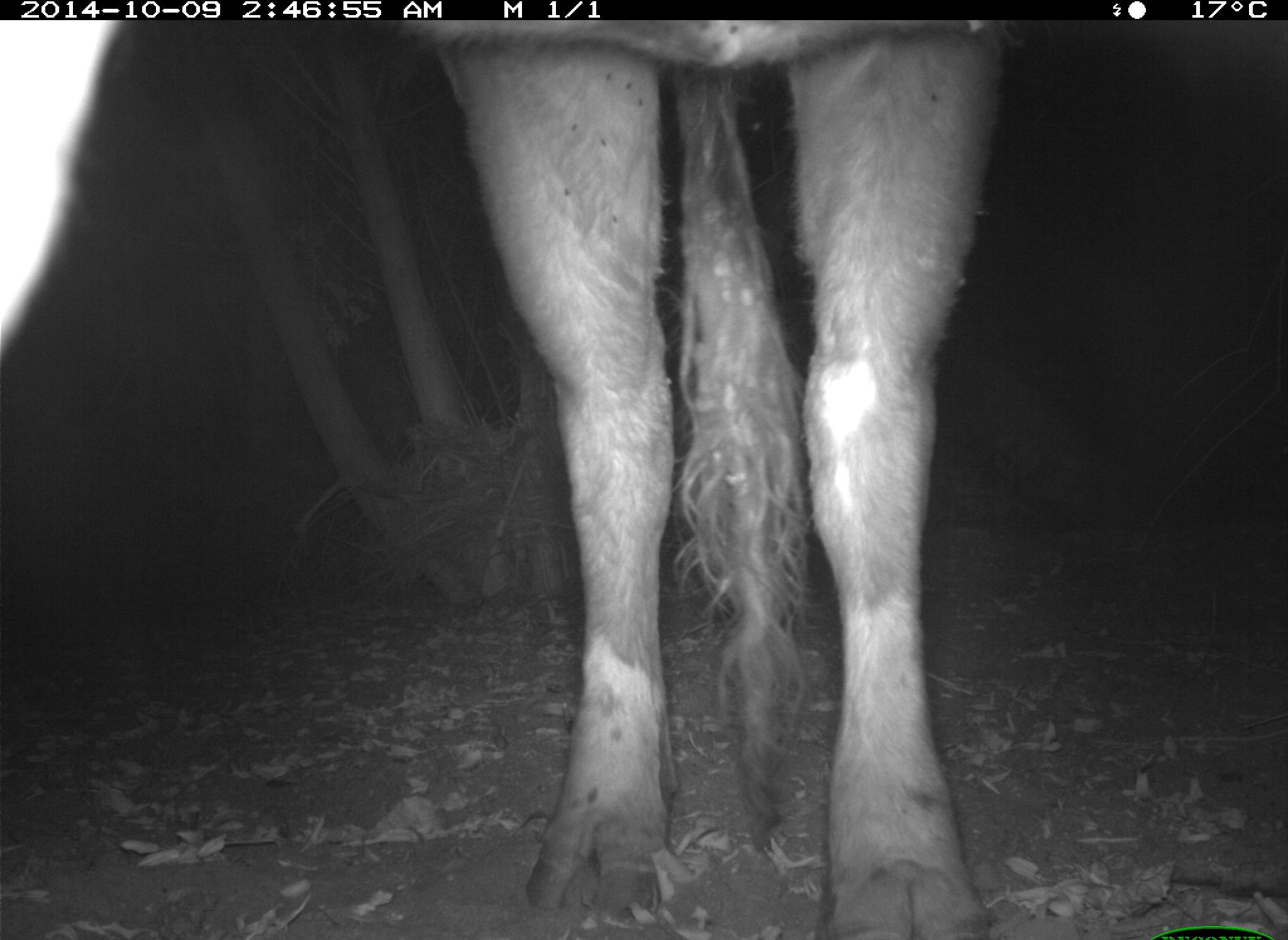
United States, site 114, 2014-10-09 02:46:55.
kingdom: Animalia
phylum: Chordata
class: Mammalia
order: Artiodactyla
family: Bovidae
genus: Bos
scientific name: Bos taurus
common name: cow